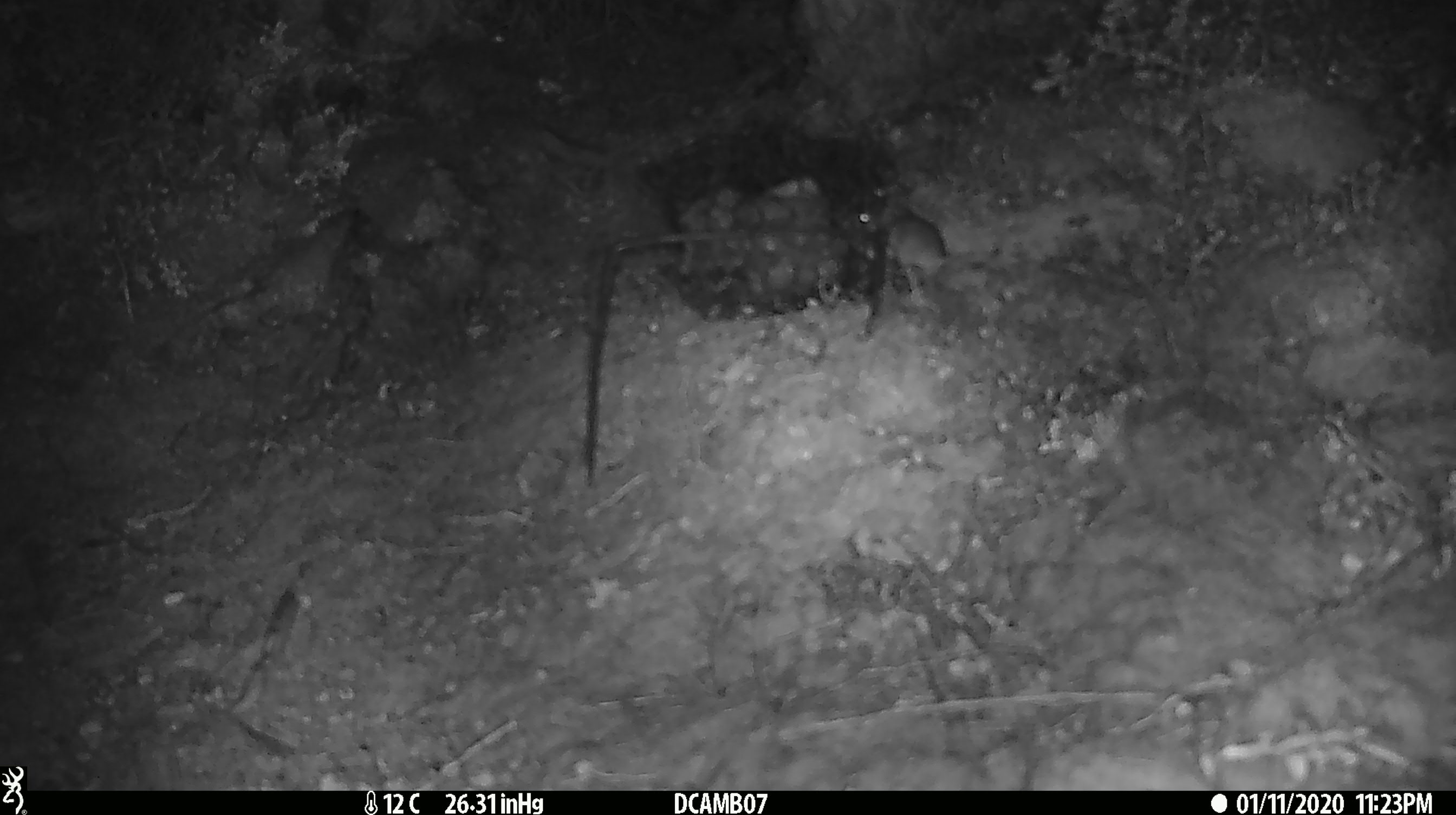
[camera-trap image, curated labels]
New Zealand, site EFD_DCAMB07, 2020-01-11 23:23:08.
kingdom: Animalia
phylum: Chordata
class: Mammalia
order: Rodentia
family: Muridae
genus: Mus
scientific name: Mus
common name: mouse